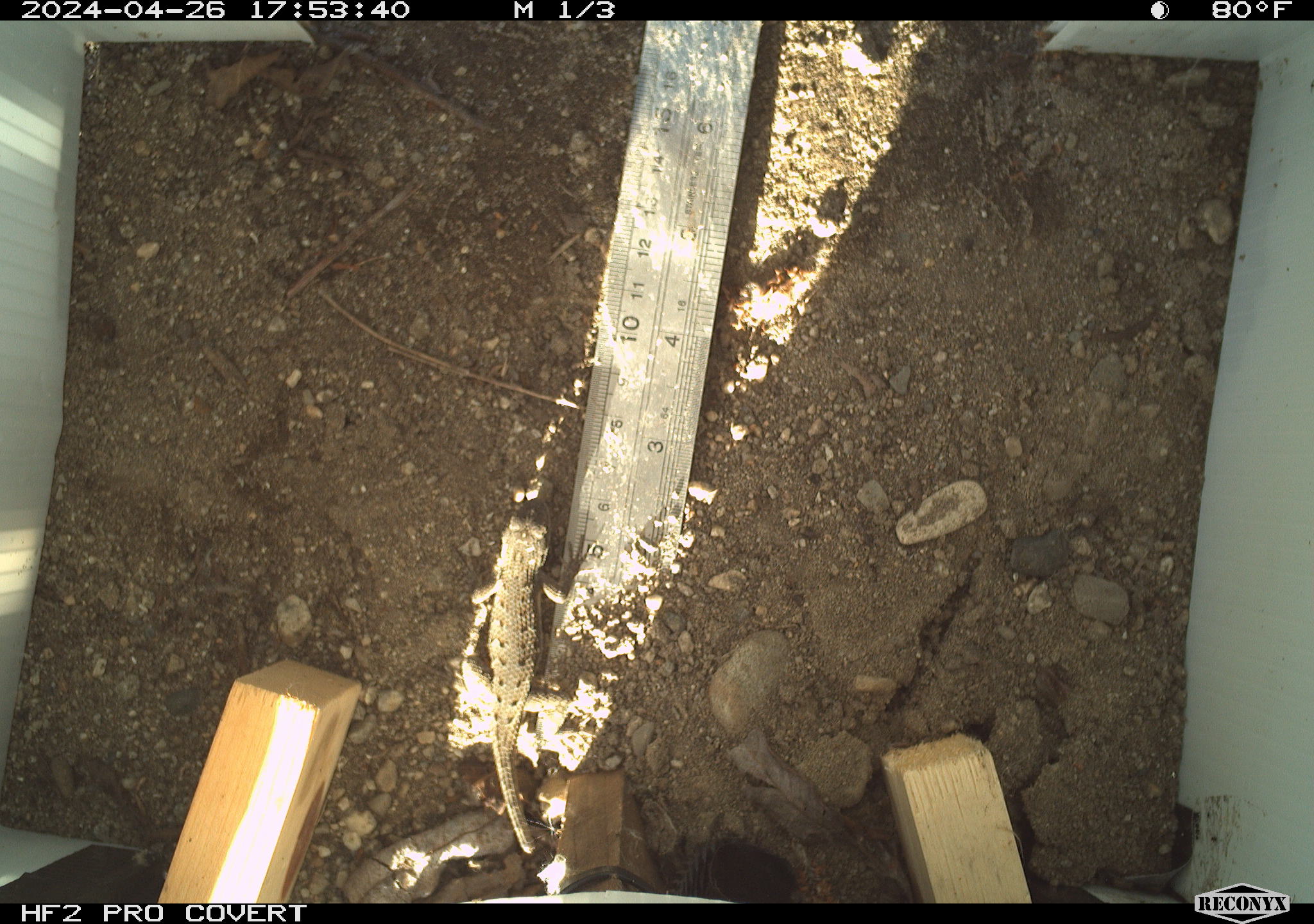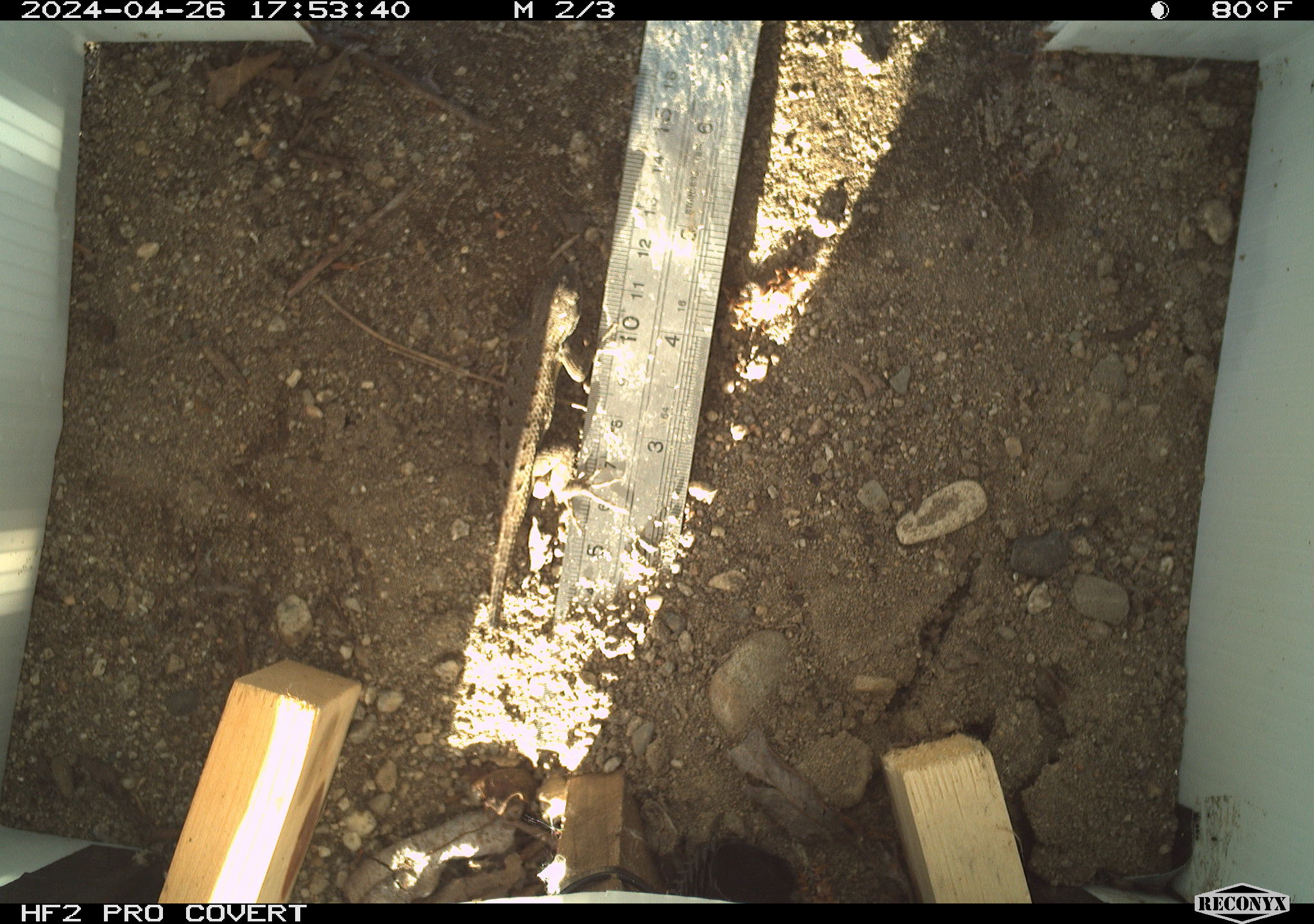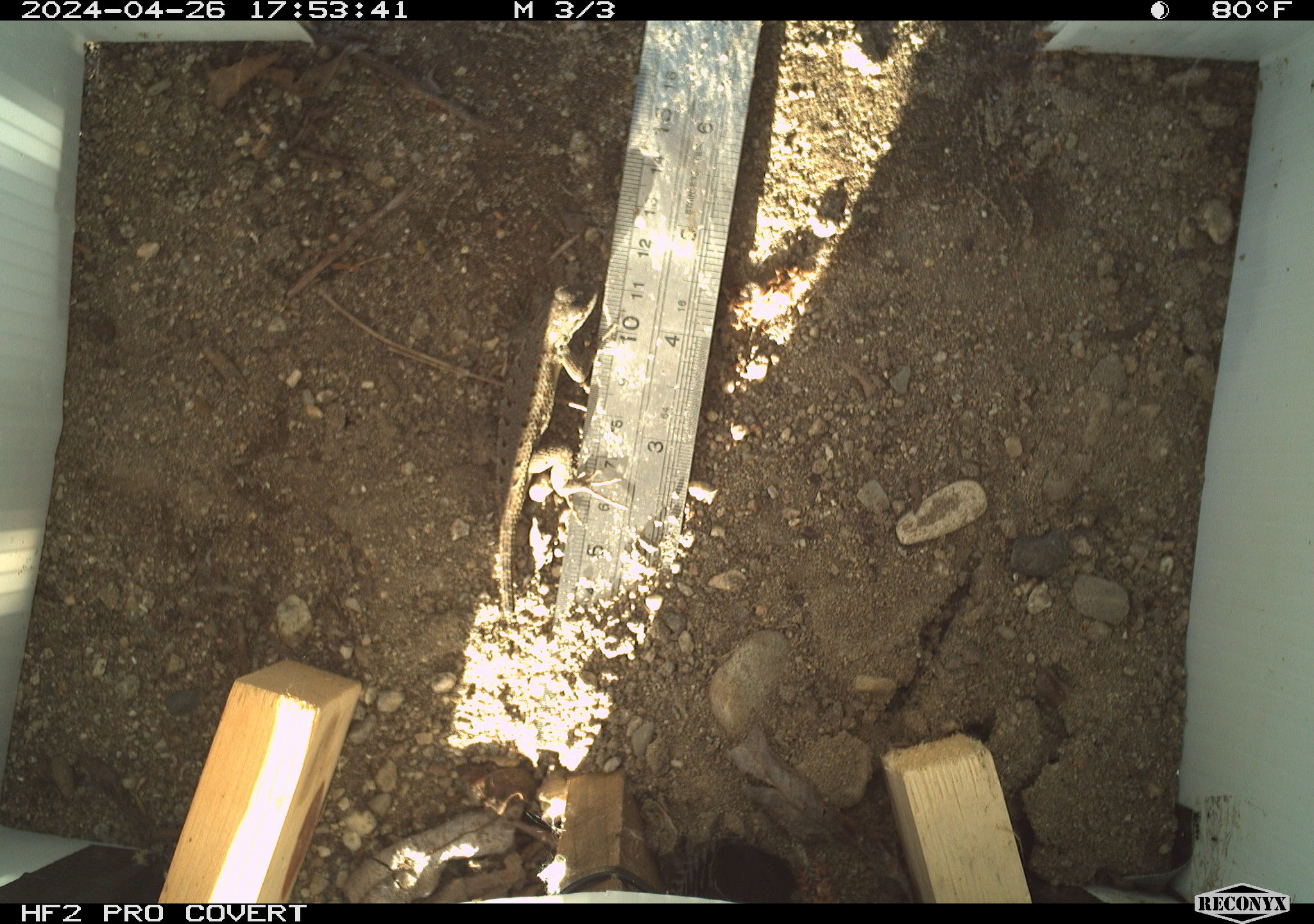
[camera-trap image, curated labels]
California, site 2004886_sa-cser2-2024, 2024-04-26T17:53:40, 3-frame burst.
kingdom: Animalia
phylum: Chordata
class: Reptilia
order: Squamata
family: Phrynosomatidae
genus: Sceloporus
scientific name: Sceloporus occidentalis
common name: western fence lizard